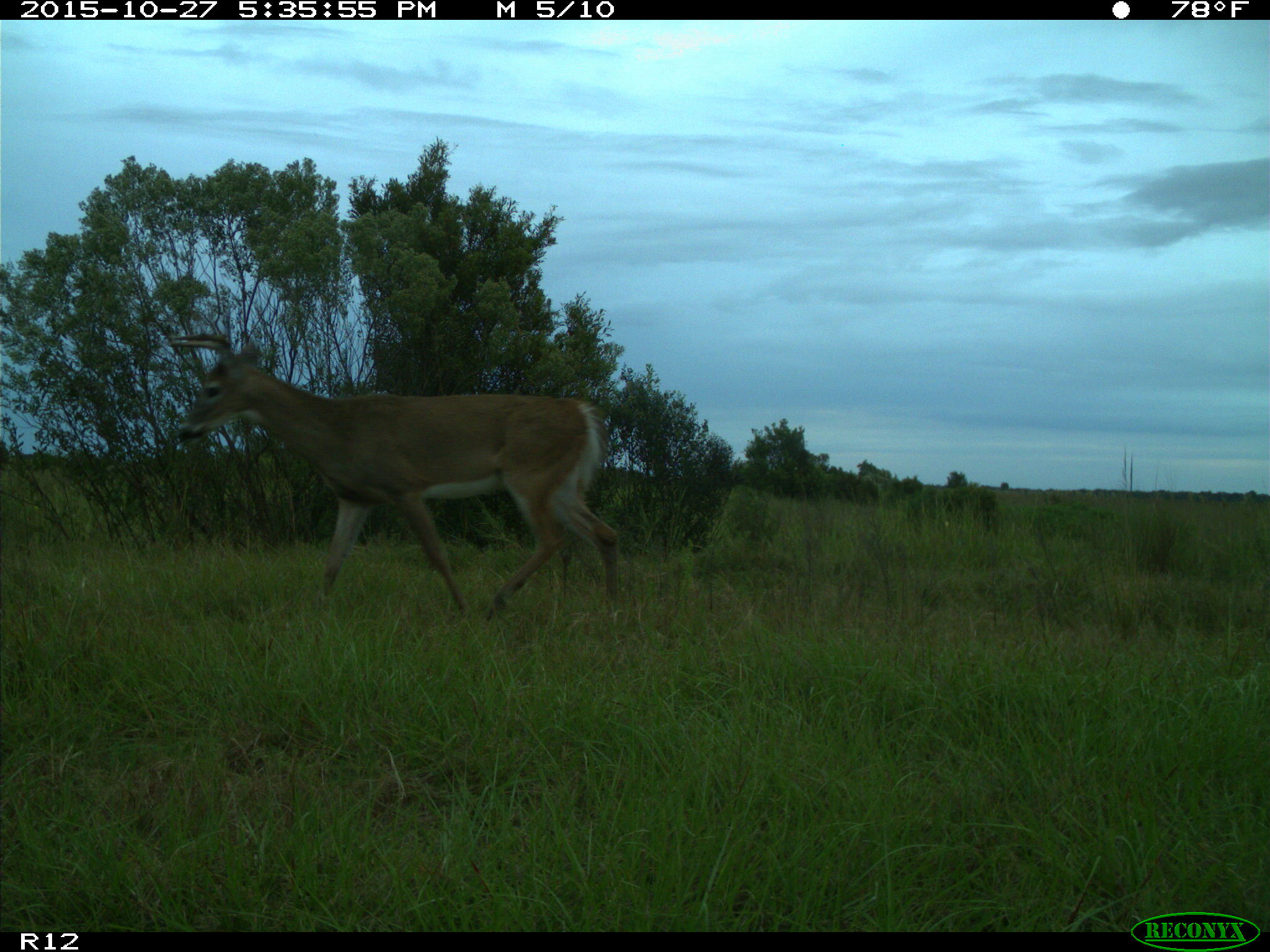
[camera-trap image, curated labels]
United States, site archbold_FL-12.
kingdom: Animalia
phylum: Chordata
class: Mammalia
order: Artiodactyla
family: Cervidae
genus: Odocoileus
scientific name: Odocoileus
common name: deer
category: unidentified deer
Unidentified deer (deer) (Odocoileus).